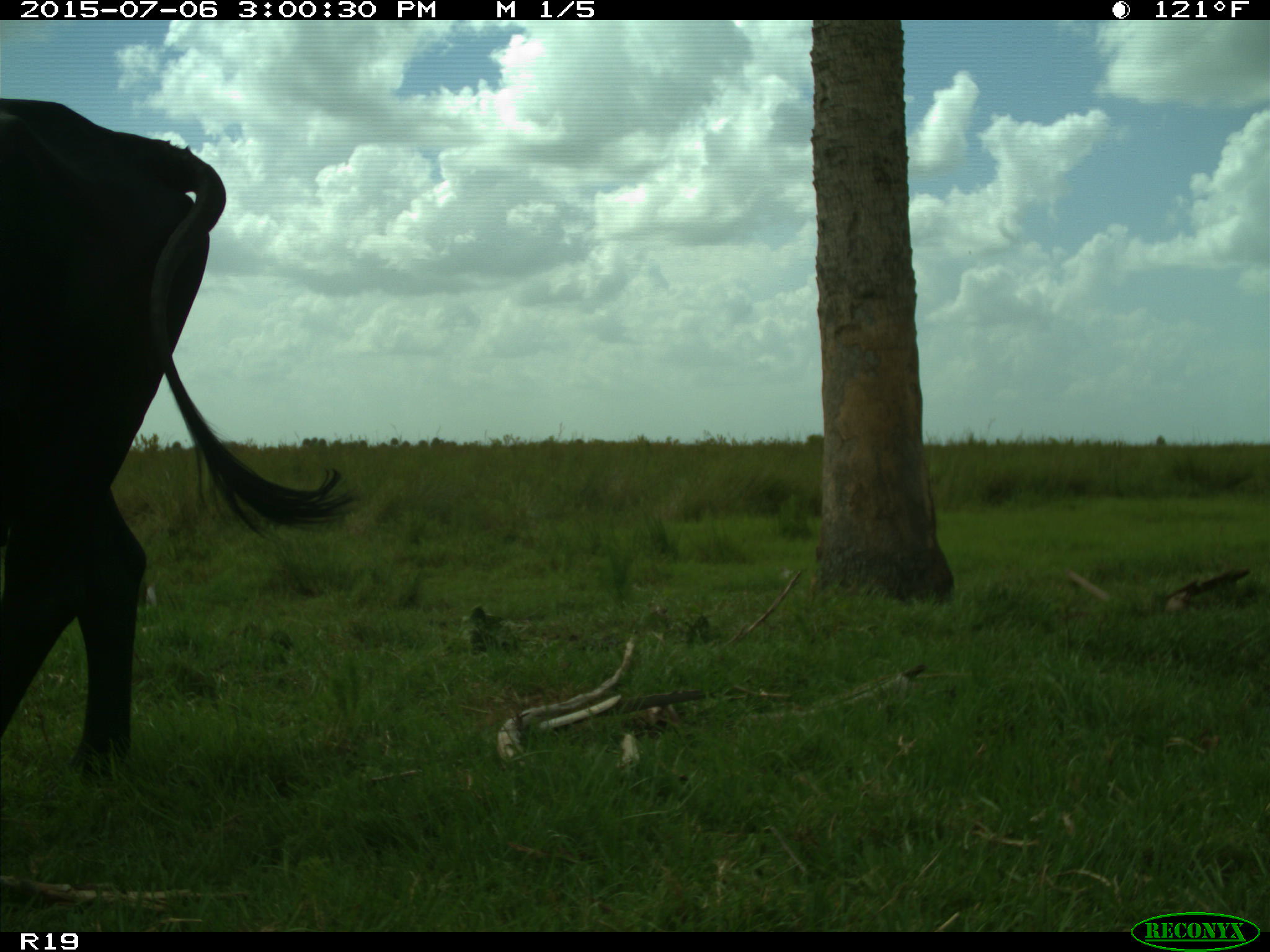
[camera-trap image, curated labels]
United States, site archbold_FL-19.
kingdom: Animalia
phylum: Chordata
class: Mammalia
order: Artiodactyla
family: Bovidae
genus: Bos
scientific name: Bos taurus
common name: domestic cow